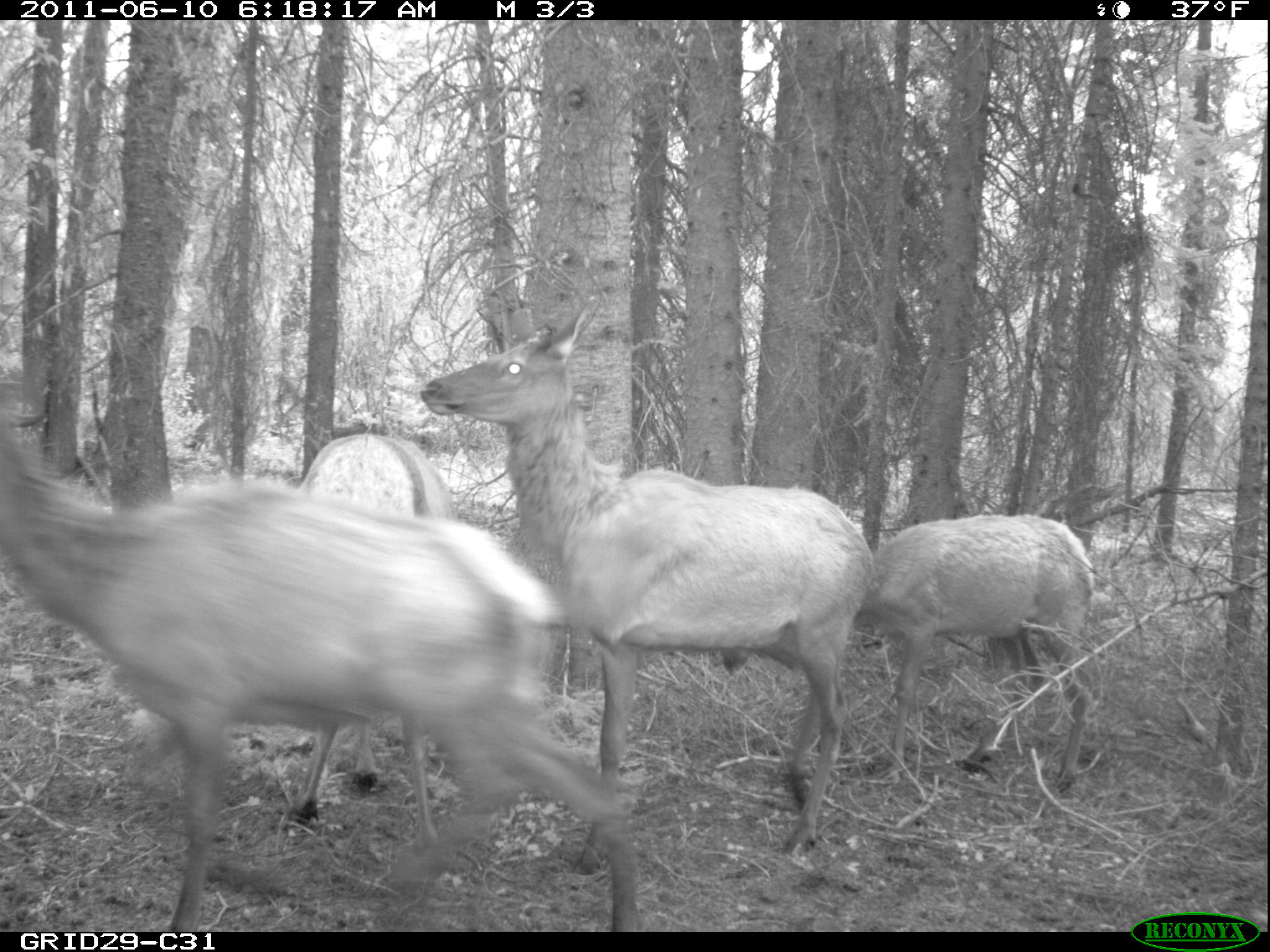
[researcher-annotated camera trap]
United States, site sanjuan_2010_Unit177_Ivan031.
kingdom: Animalia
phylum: Chordata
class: Mammalia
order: Artiodactyla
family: Cervidae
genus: Cervus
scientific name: Cervus elaphus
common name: red deer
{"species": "Cervus elaphus (red deer)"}